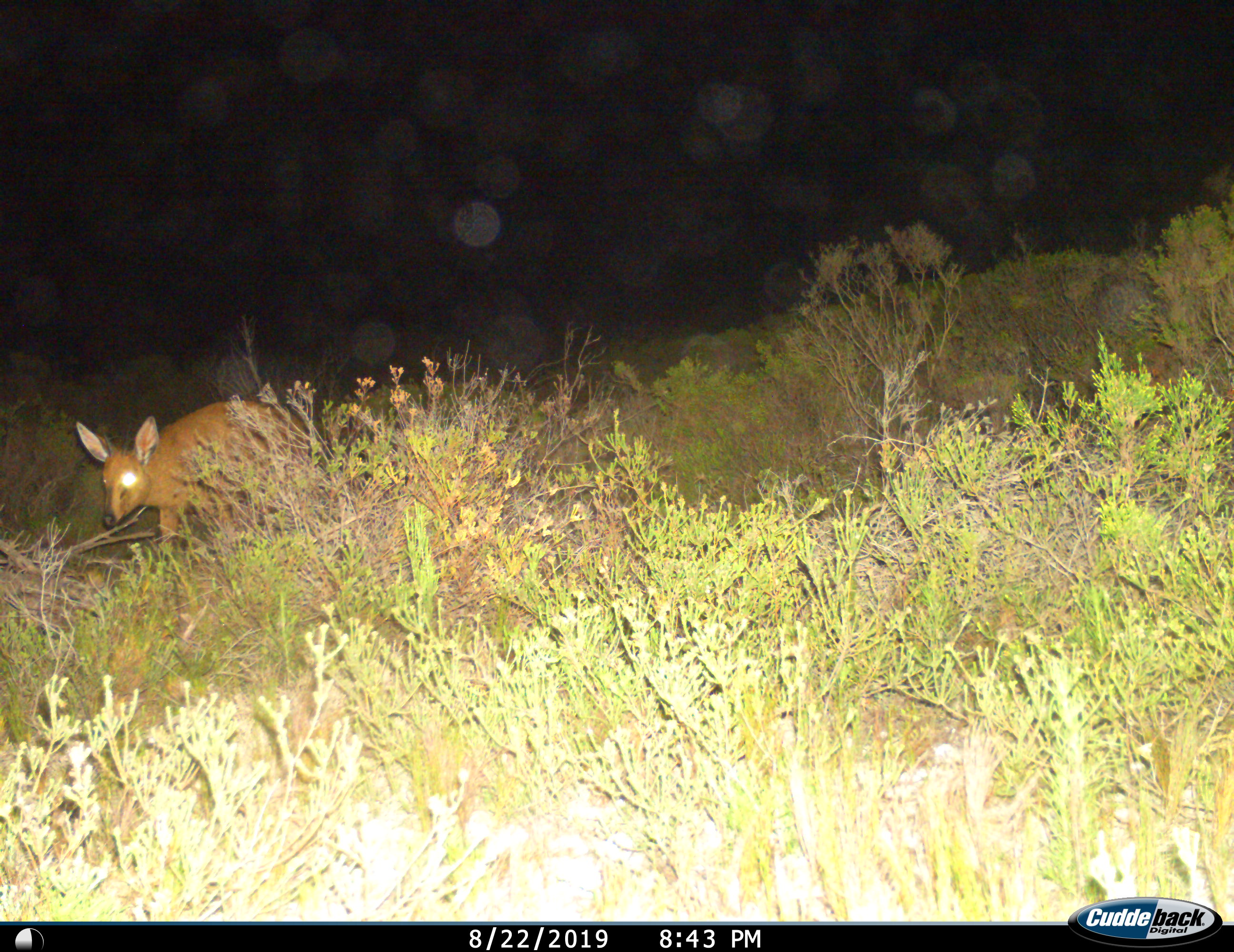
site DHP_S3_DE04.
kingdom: Animalia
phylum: Chordata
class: Mammalia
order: Artiodactyla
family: Bovidae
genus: Raphicerus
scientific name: Raphicerus melanotis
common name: grysbok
Grysbok (Raphicerus melanotis), count 1. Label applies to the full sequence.